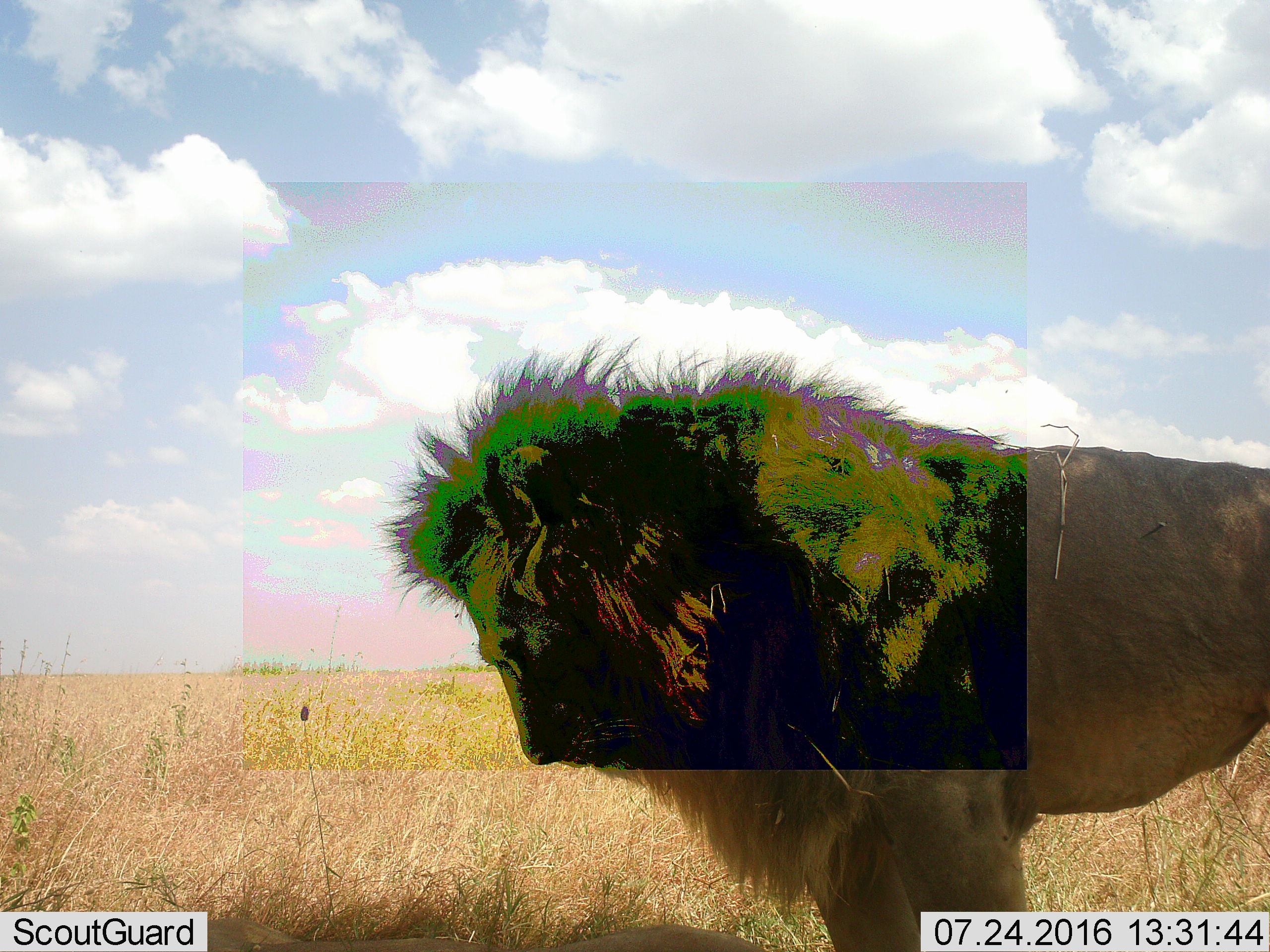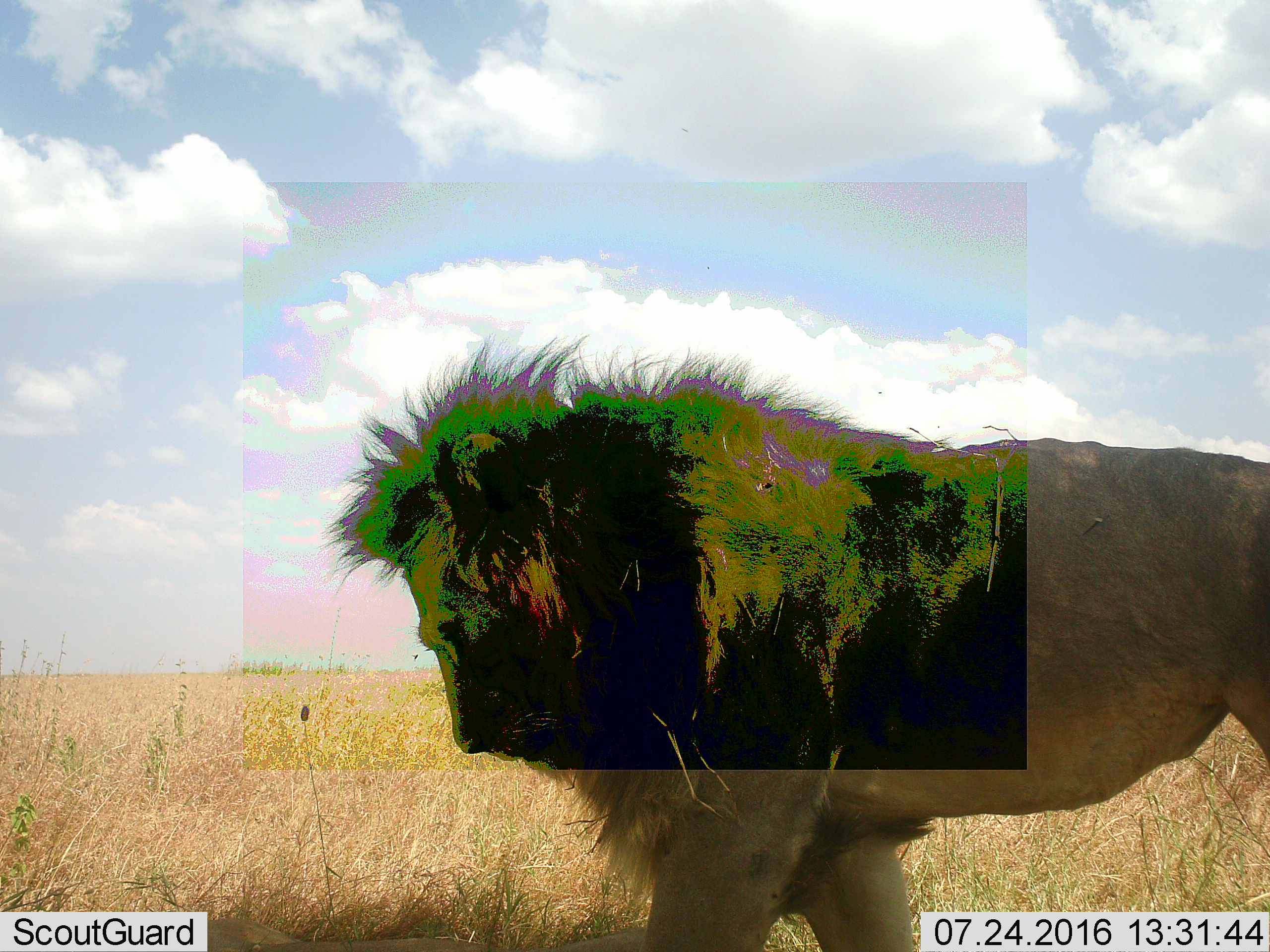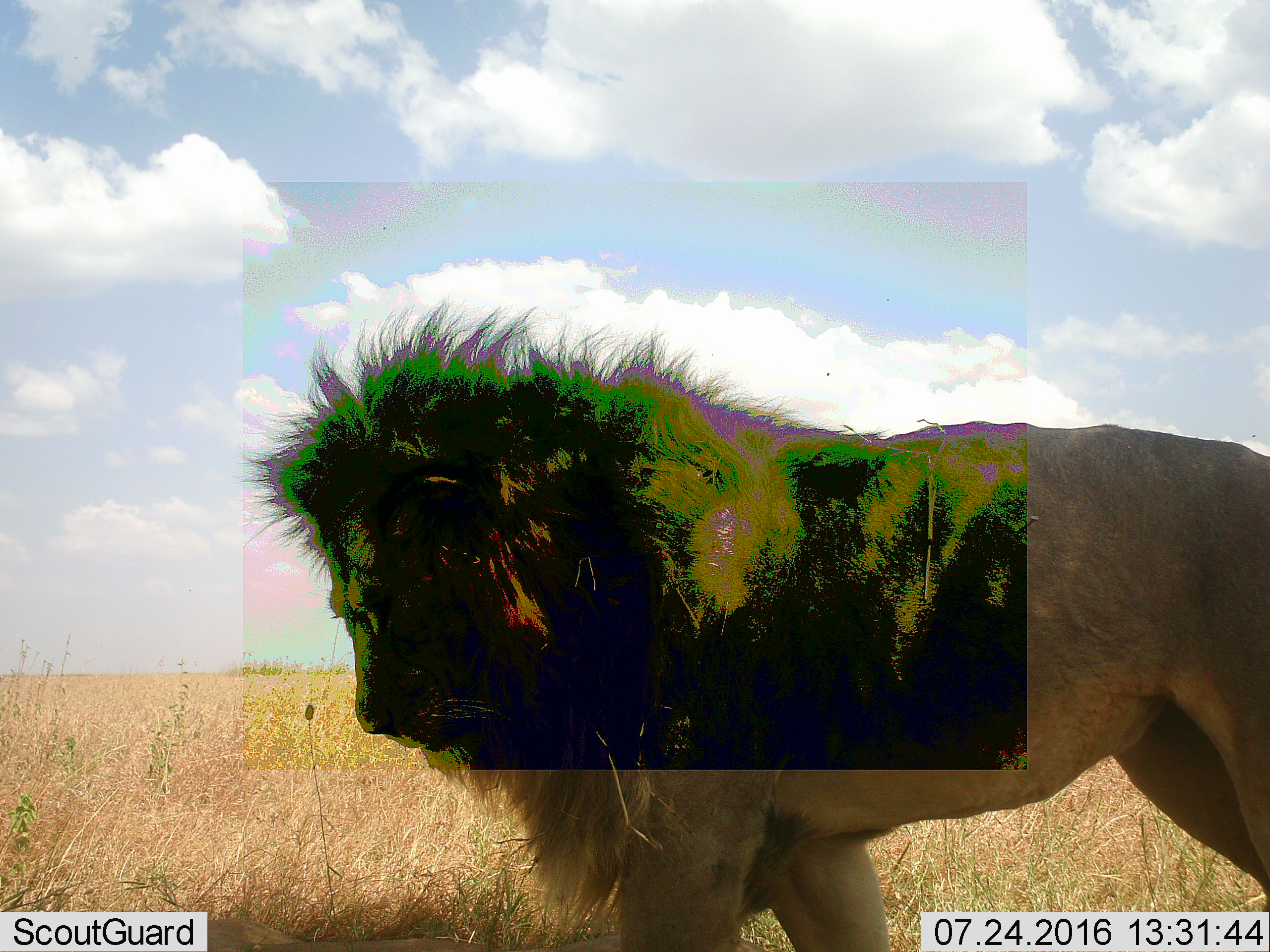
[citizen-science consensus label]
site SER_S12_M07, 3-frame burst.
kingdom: Animalia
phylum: Chordata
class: Mammalia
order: Carnivora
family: Felidae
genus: Panthera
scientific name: Panthera leo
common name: lion male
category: lionmale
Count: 1.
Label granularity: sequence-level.